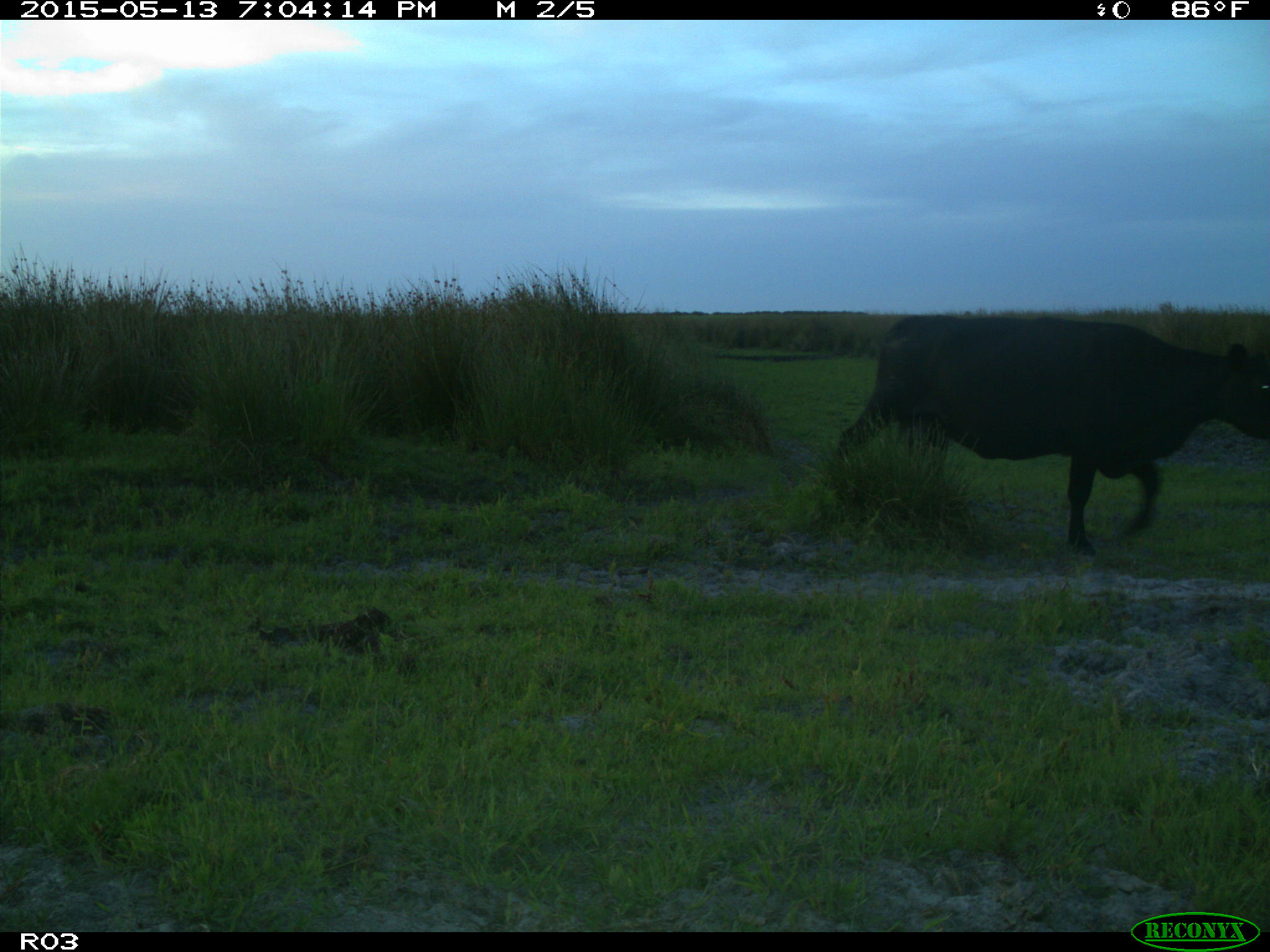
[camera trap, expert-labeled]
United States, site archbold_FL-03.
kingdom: Animalia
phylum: Chordata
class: Mammalia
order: Artiodactyla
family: Bovidae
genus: Bos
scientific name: Bos taurus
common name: domestic cow